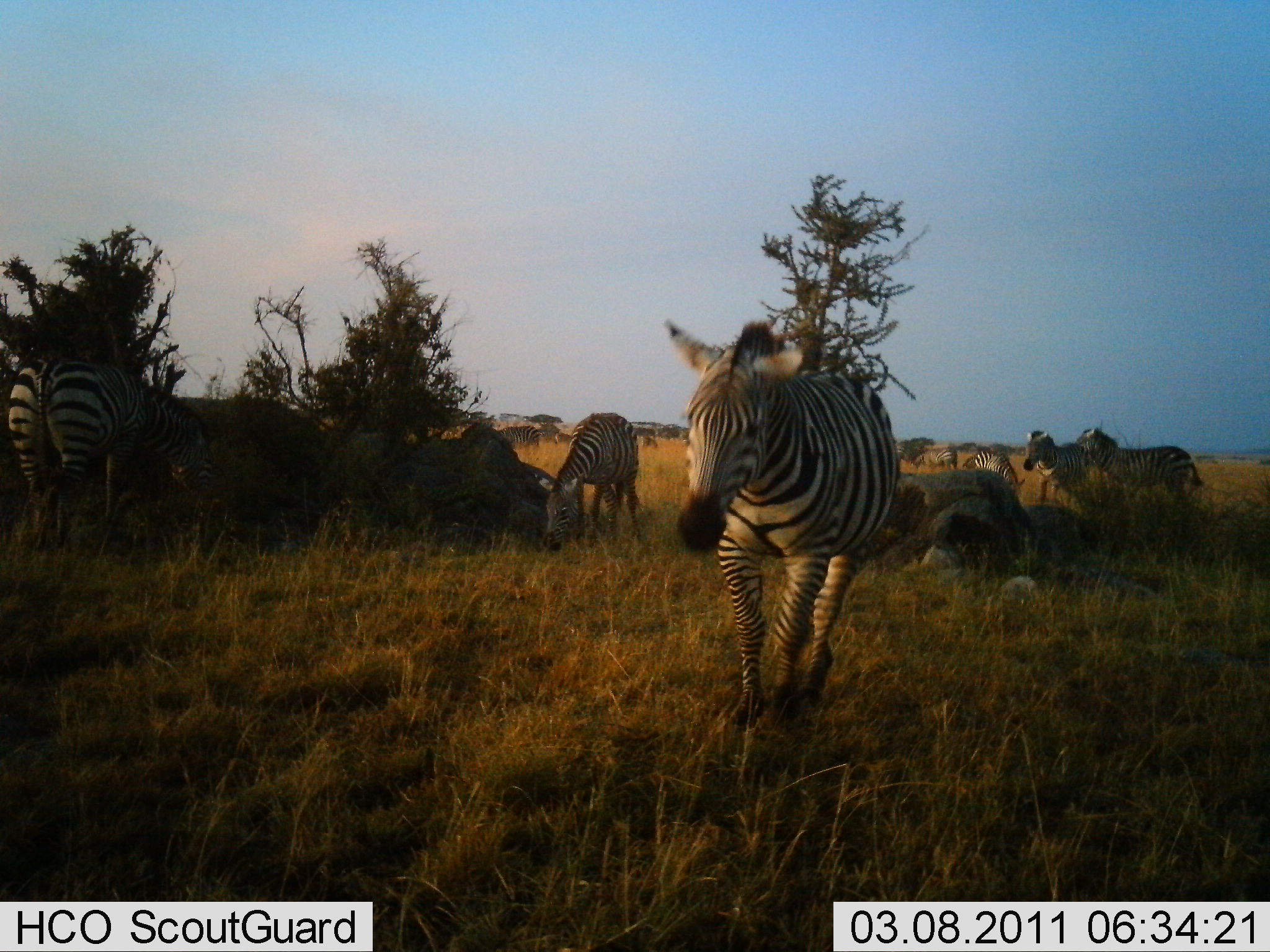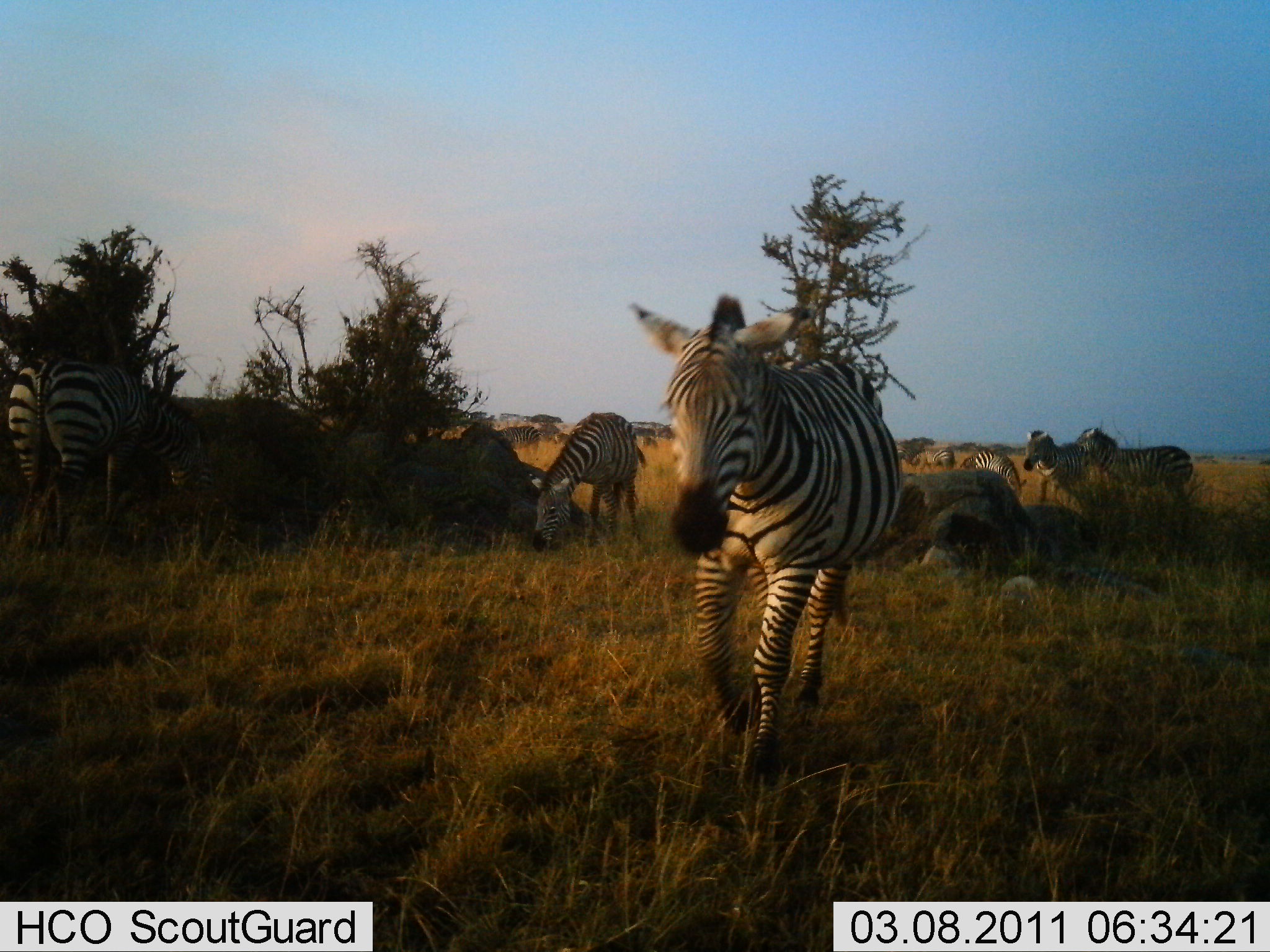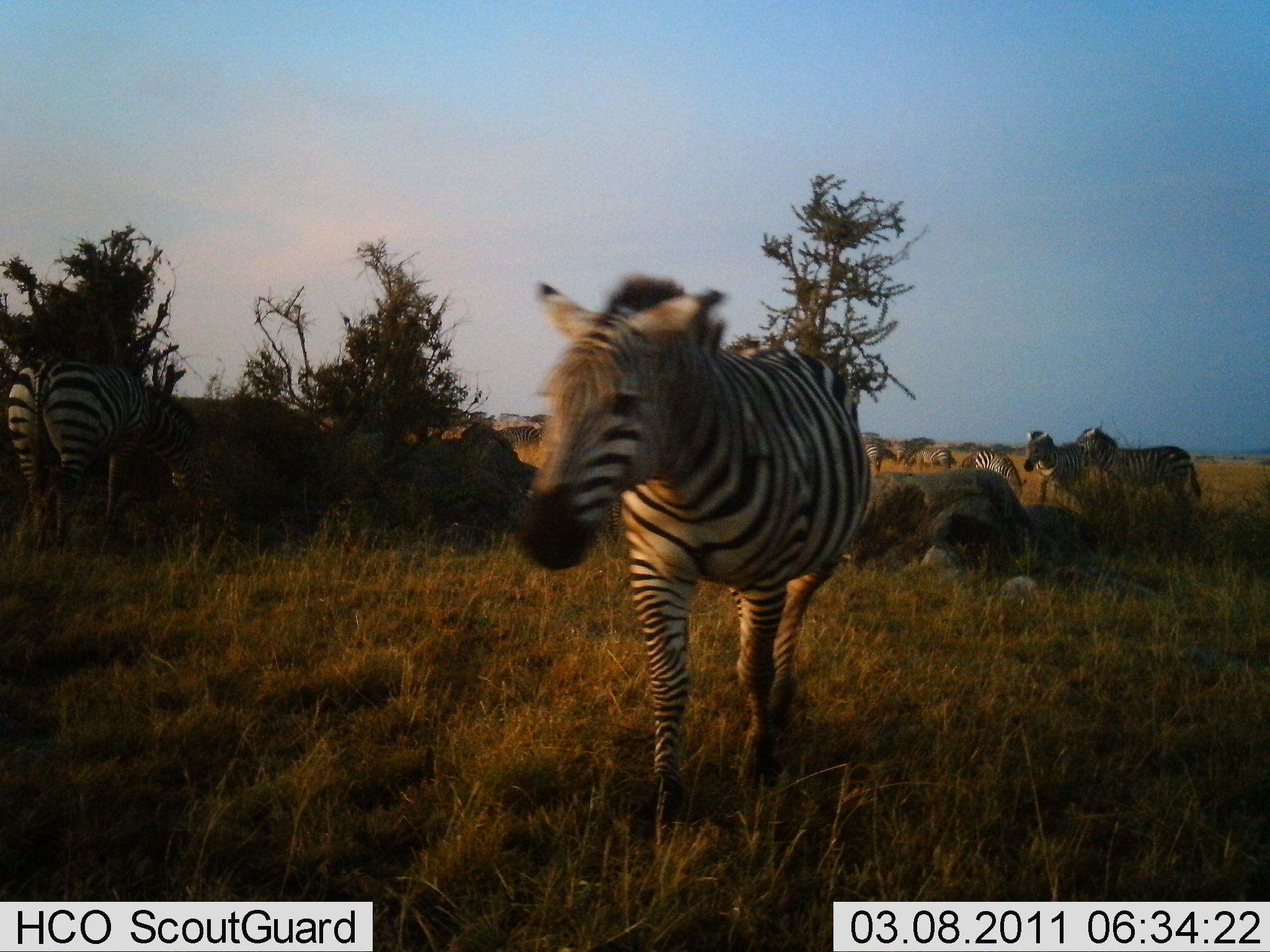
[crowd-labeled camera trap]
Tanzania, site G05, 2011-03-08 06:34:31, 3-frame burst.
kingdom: Animalia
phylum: Chordata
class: Mammalia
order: Perissodactyla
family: Equidae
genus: Equus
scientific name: Equus quagga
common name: plains zebra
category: zebra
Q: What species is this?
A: Zebra (plains zebra) (Equus quagga).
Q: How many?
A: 8.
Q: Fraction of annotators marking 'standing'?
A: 64%.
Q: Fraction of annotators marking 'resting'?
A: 9%.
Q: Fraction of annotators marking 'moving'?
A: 91%.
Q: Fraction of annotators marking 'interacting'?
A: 9%.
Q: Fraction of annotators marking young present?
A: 0%.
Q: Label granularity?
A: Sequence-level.